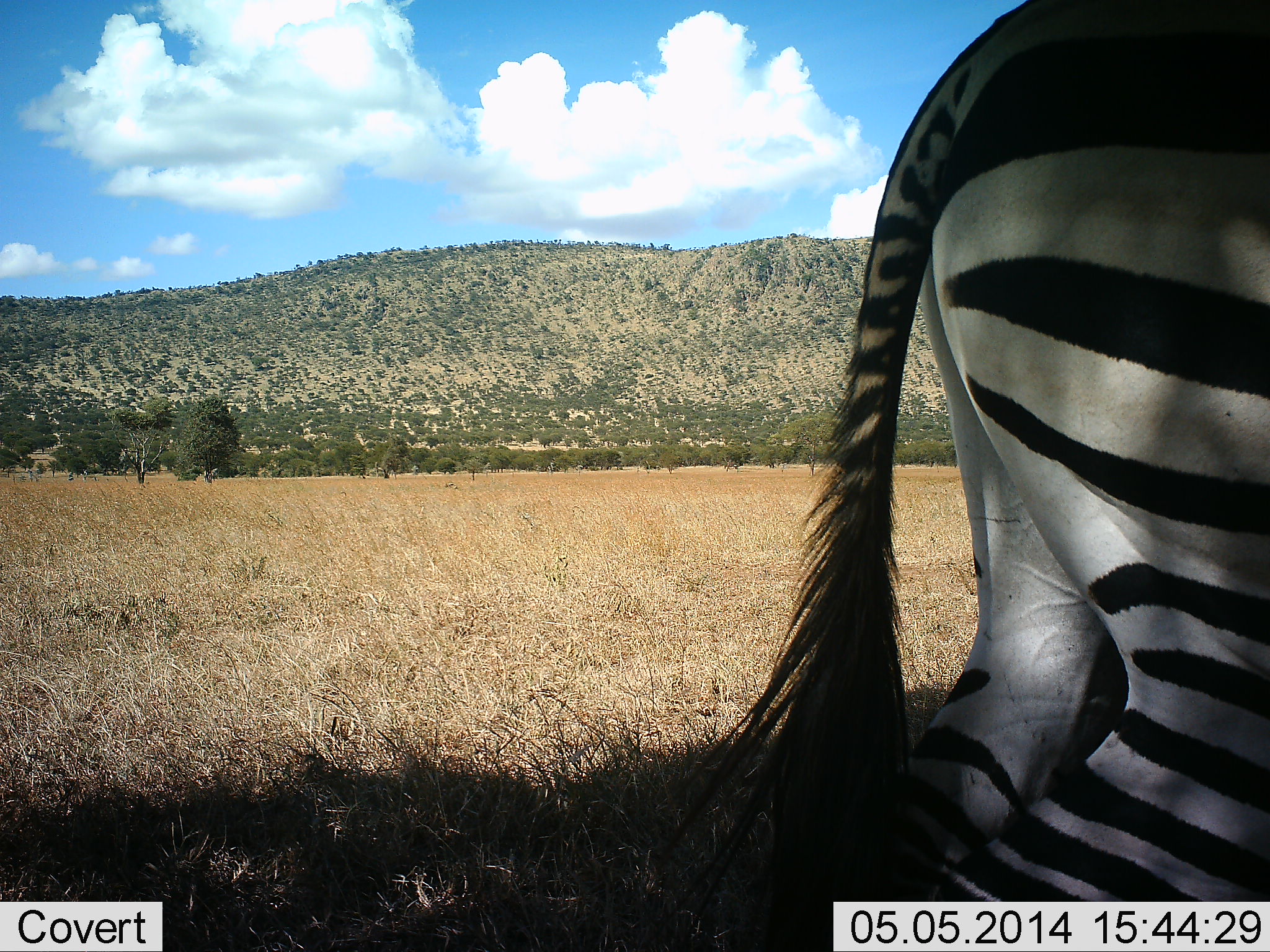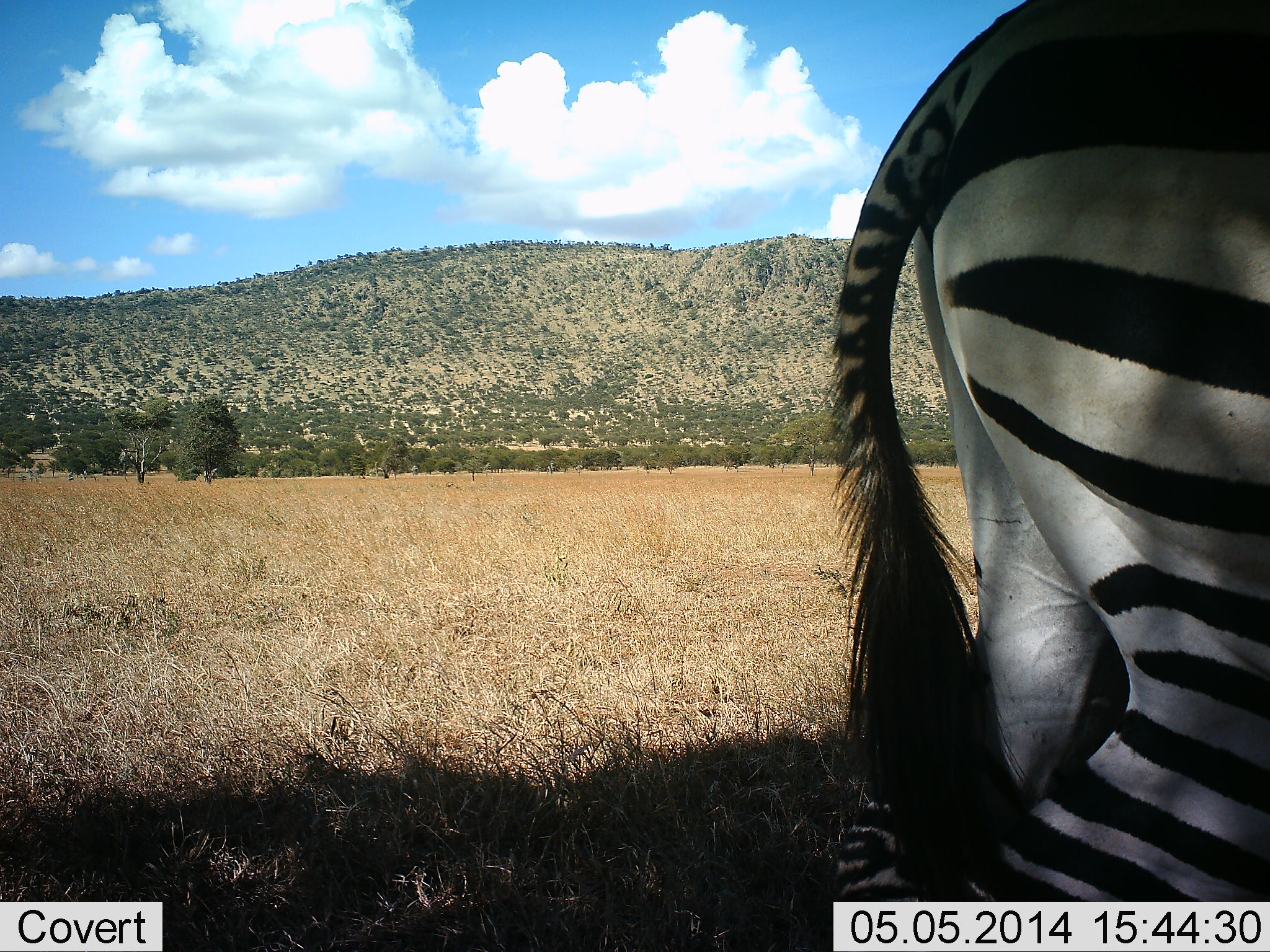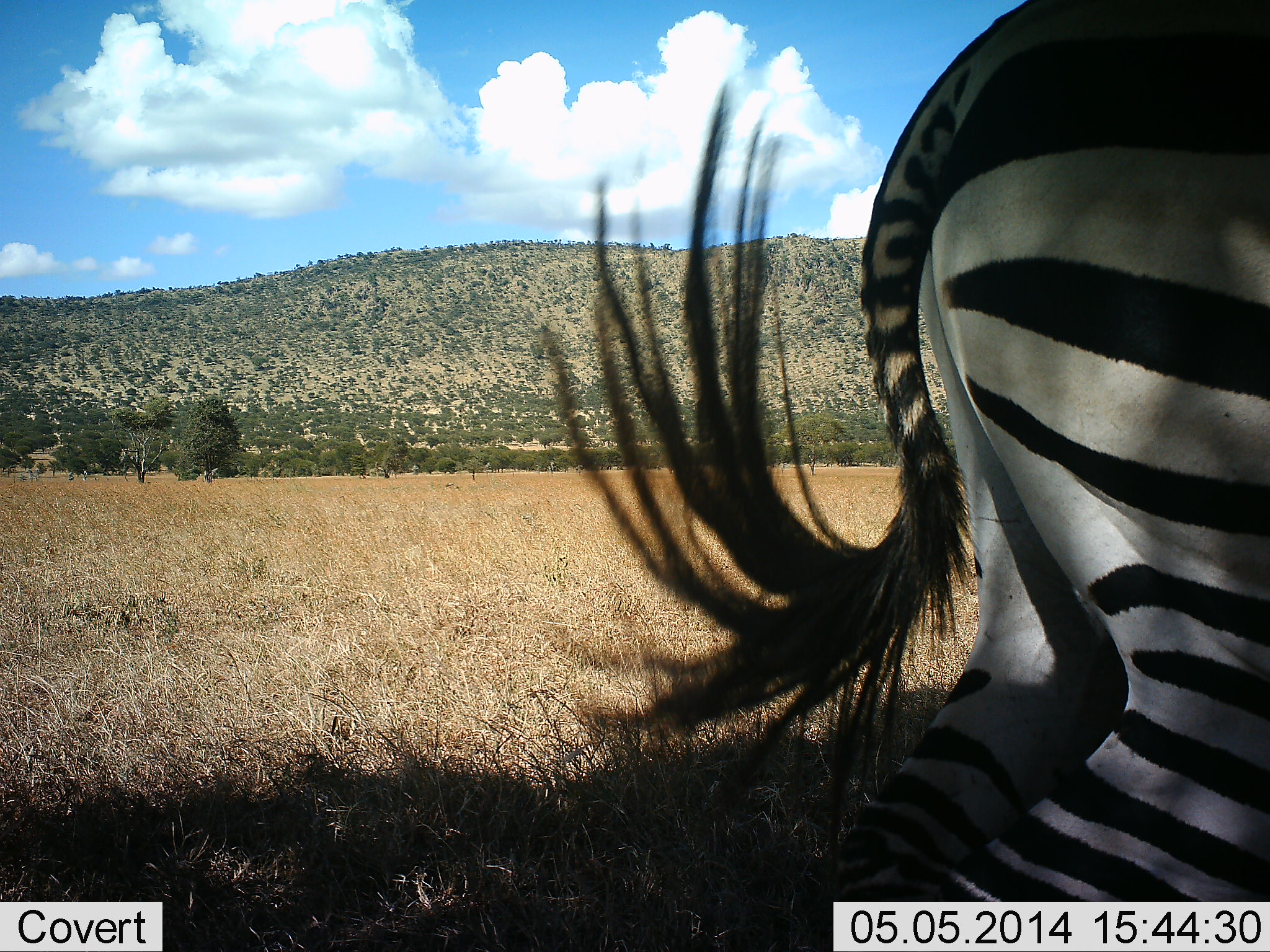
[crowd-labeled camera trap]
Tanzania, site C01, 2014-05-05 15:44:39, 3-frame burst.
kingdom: Animalia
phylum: Chordata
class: Mammalia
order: Perissodactyla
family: Equidae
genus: Equus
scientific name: Equus quagga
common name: plains zebra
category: zebra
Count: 1.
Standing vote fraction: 90%.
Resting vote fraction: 20%.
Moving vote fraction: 0%.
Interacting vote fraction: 0%.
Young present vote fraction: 0%.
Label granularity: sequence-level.